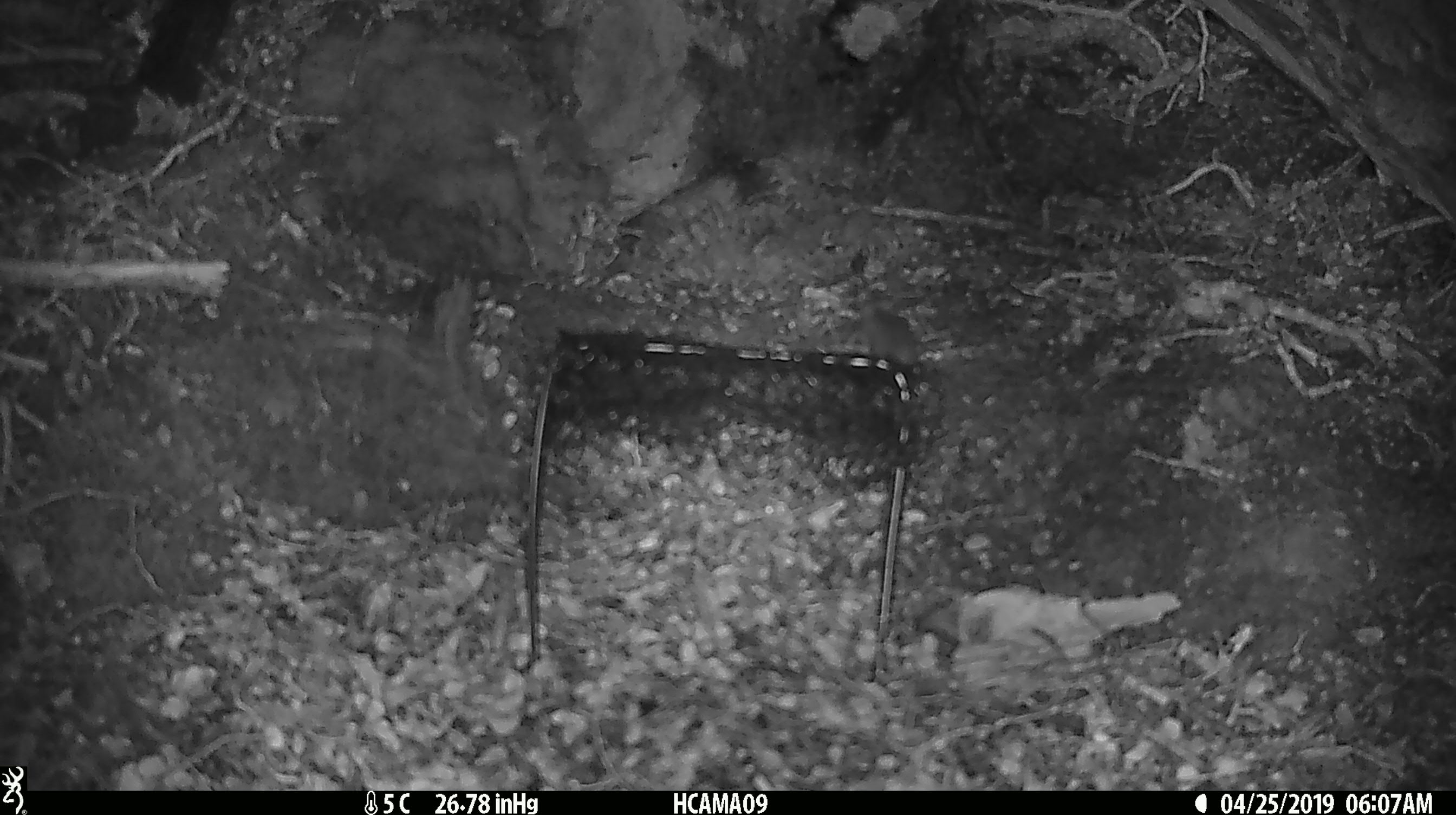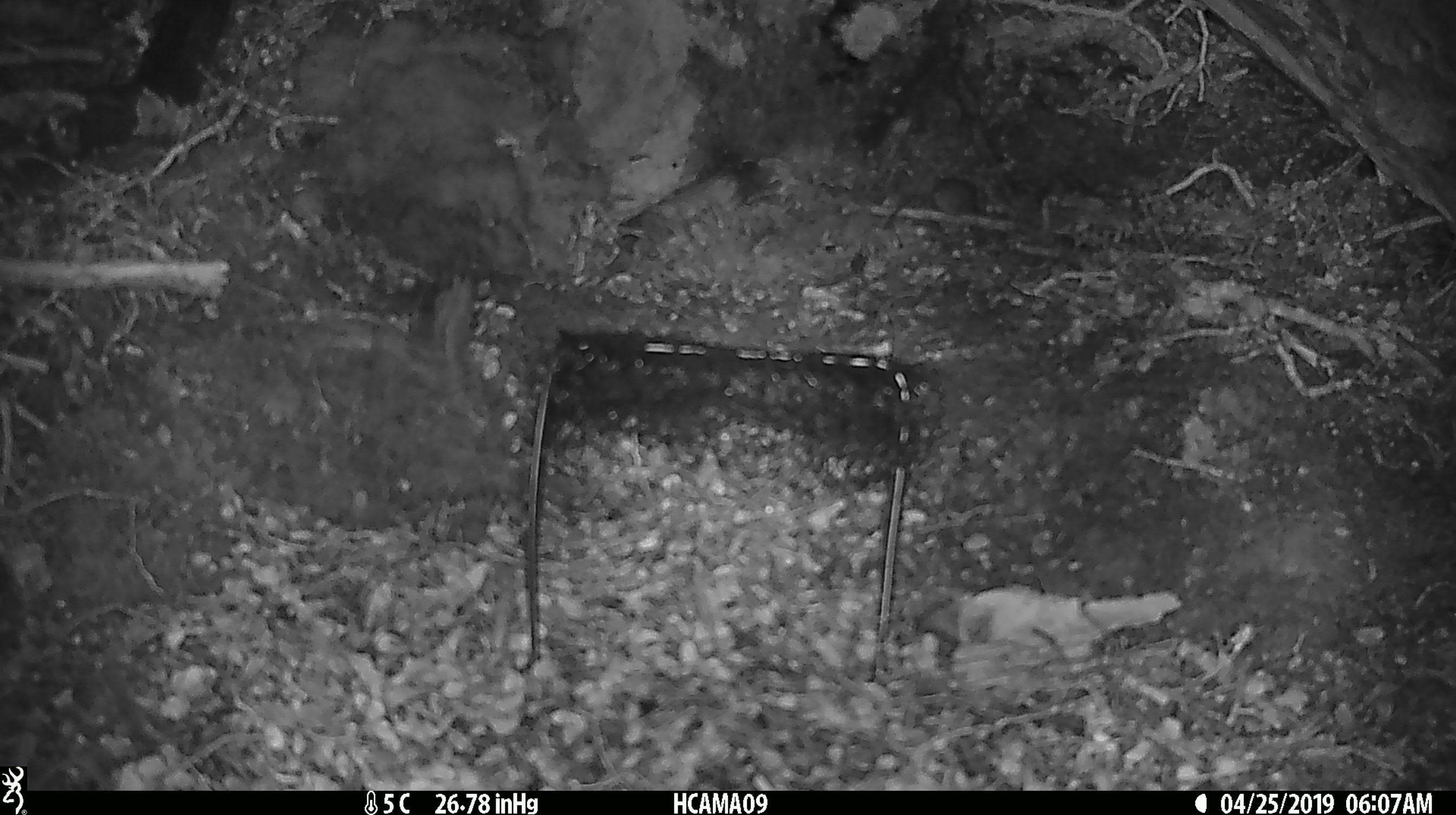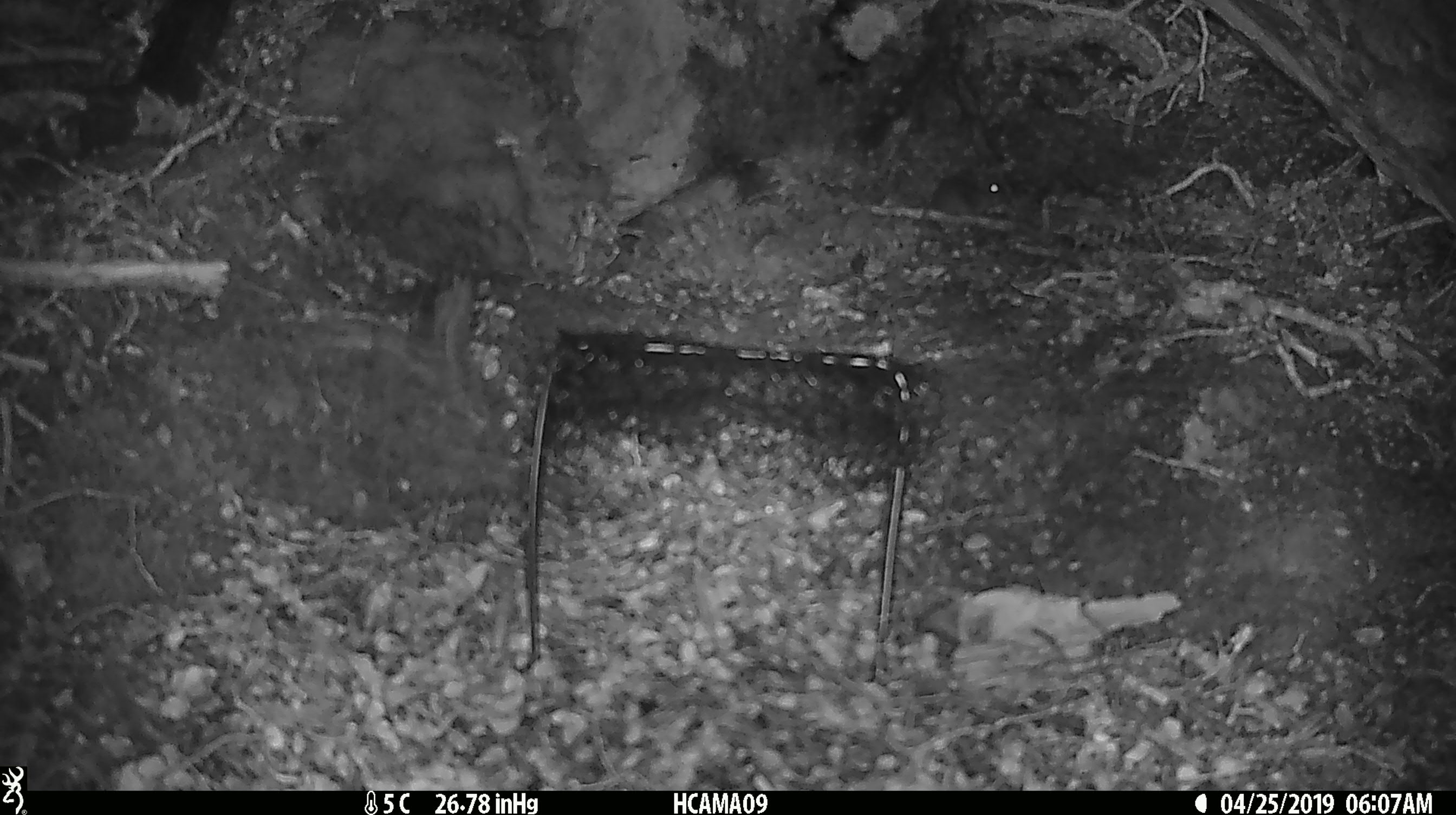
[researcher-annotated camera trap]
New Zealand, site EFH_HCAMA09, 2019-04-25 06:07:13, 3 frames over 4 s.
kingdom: Animalia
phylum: Chordata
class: Mammalia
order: Rodentia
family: Muridae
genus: Mus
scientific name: Mus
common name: mouse